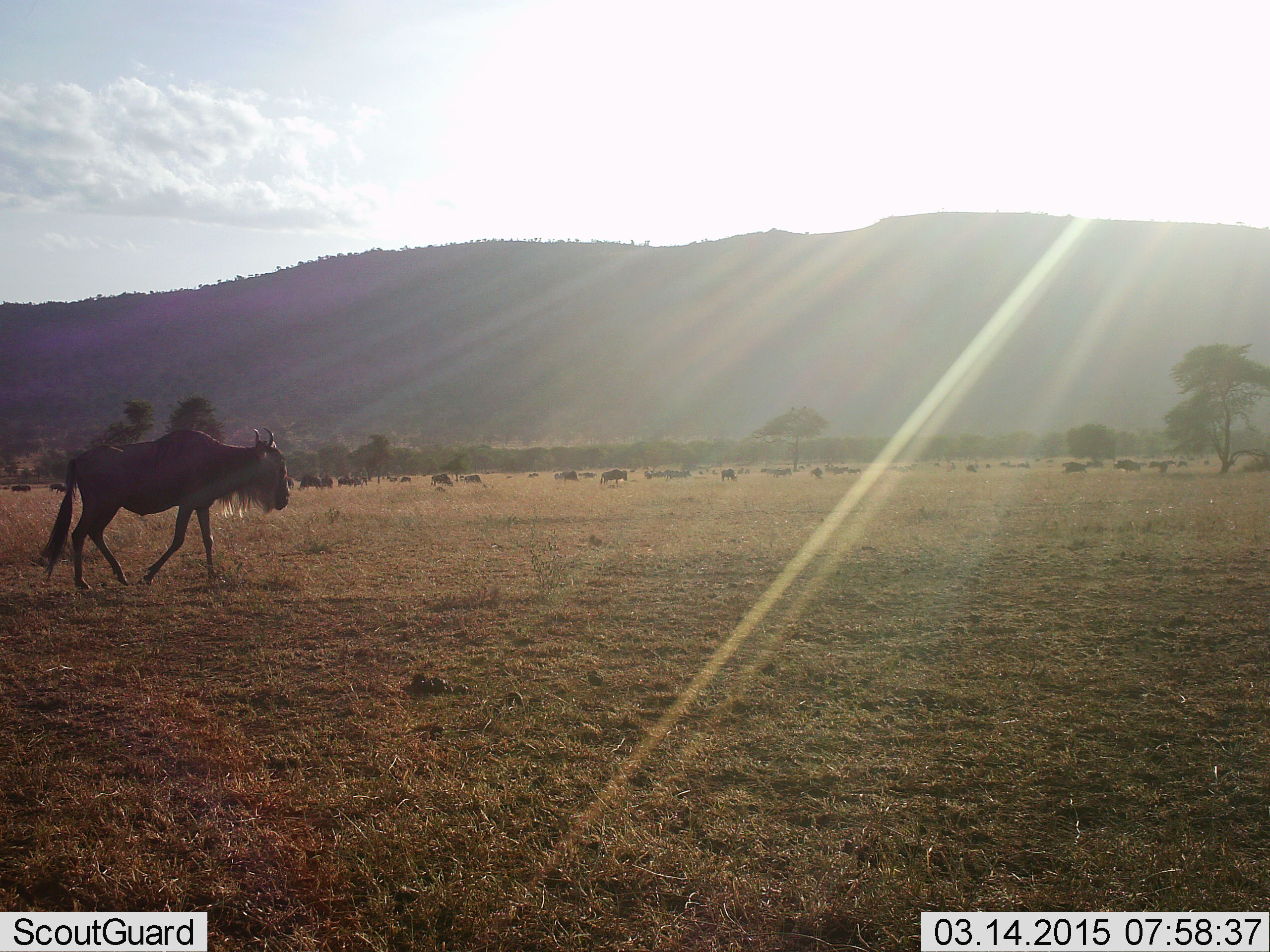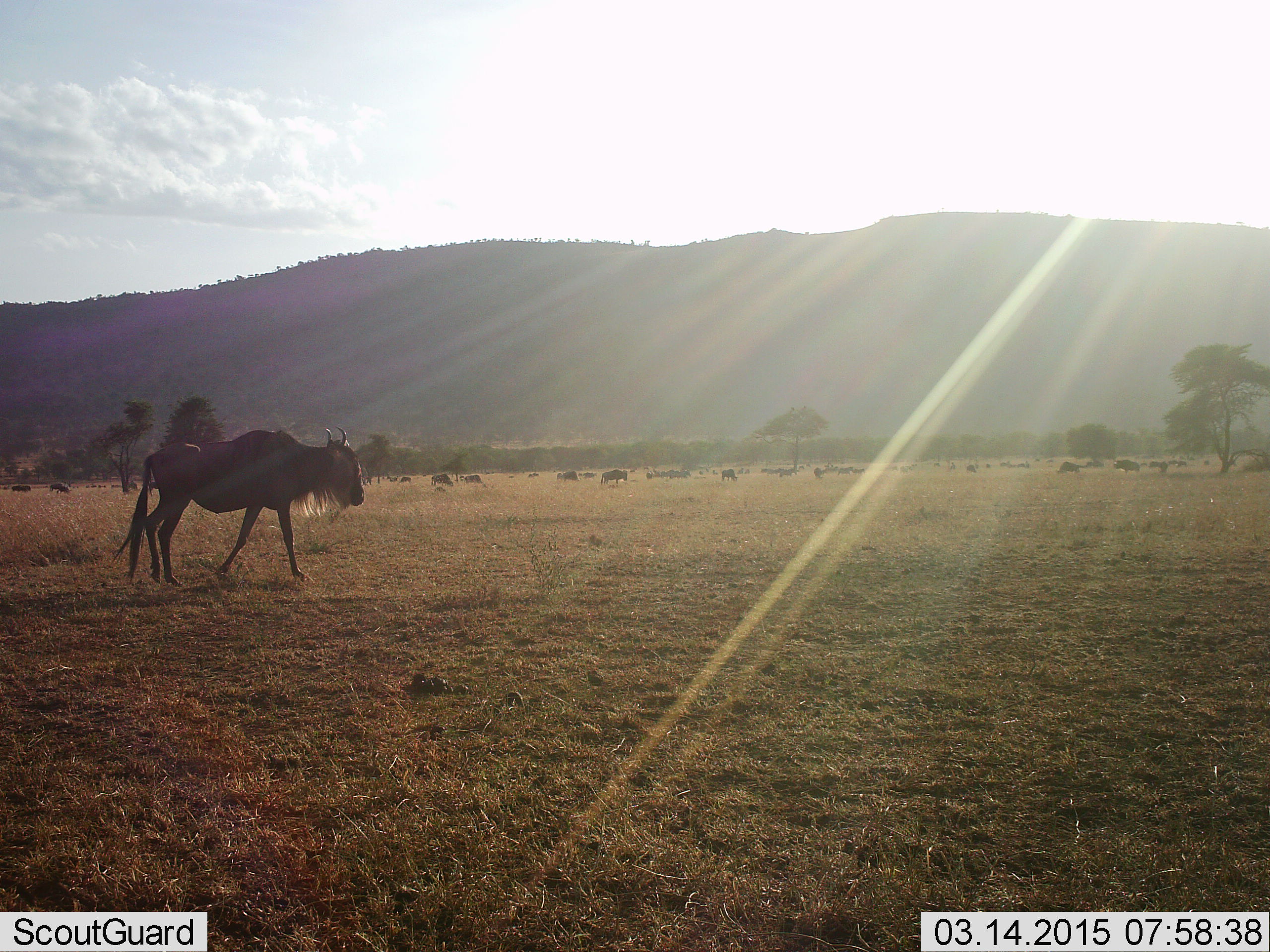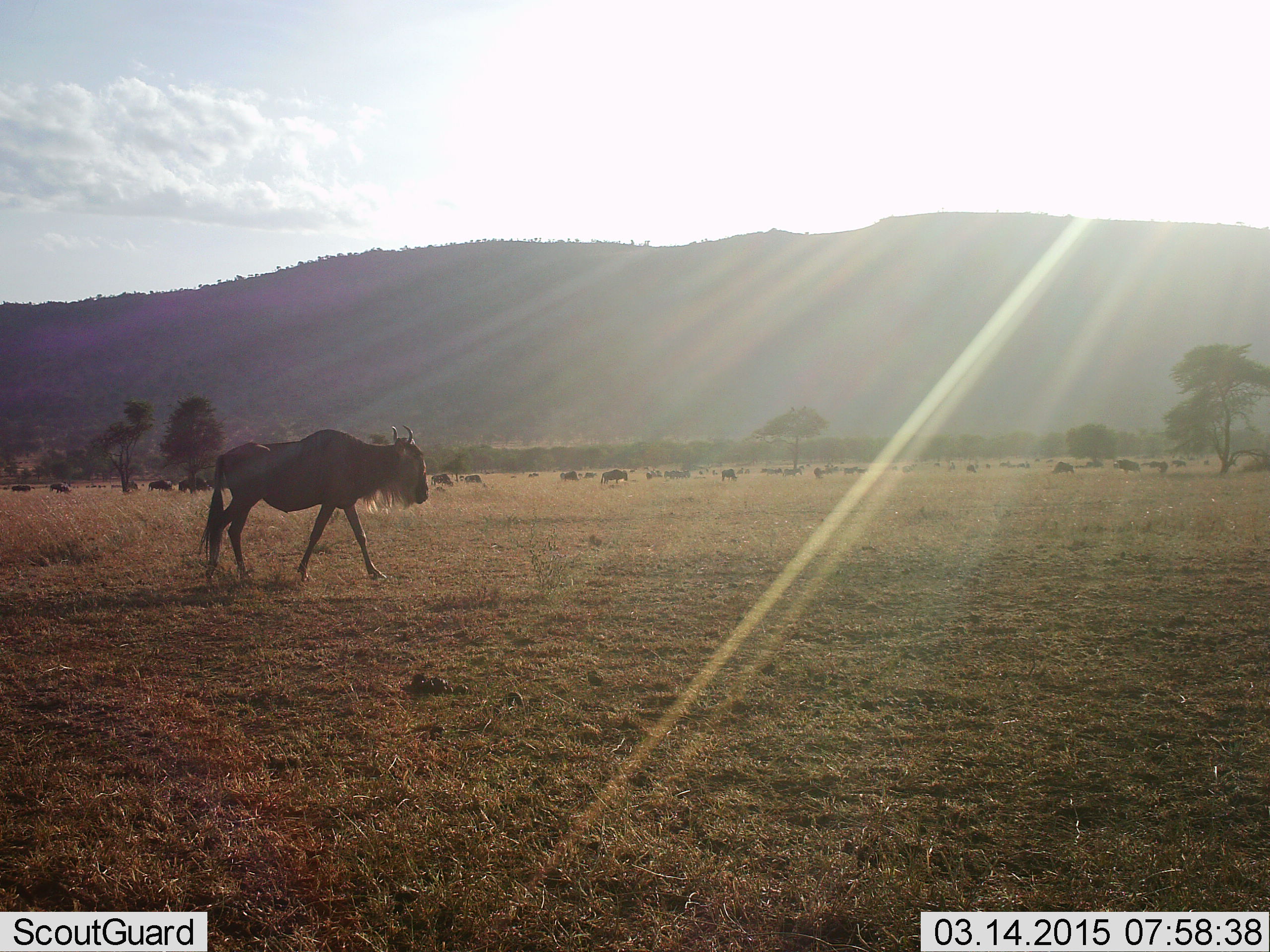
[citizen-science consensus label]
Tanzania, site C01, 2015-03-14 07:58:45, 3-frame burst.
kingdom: Animalia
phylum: Chordata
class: Mammalia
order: Artiodactyla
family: Bovidae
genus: Connochaetes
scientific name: Connochaetes taurinus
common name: blue wildebeest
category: wildebeest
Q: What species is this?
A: Wildebeest (blue wildebeest) (Connochaetes taurinus).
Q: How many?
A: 11-50.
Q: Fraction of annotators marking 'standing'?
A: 40%.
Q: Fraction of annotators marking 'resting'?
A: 20%.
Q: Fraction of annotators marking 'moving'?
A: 100%.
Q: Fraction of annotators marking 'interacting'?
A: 0%.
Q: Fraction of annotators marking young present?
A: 0%.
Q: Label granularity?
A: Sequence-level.